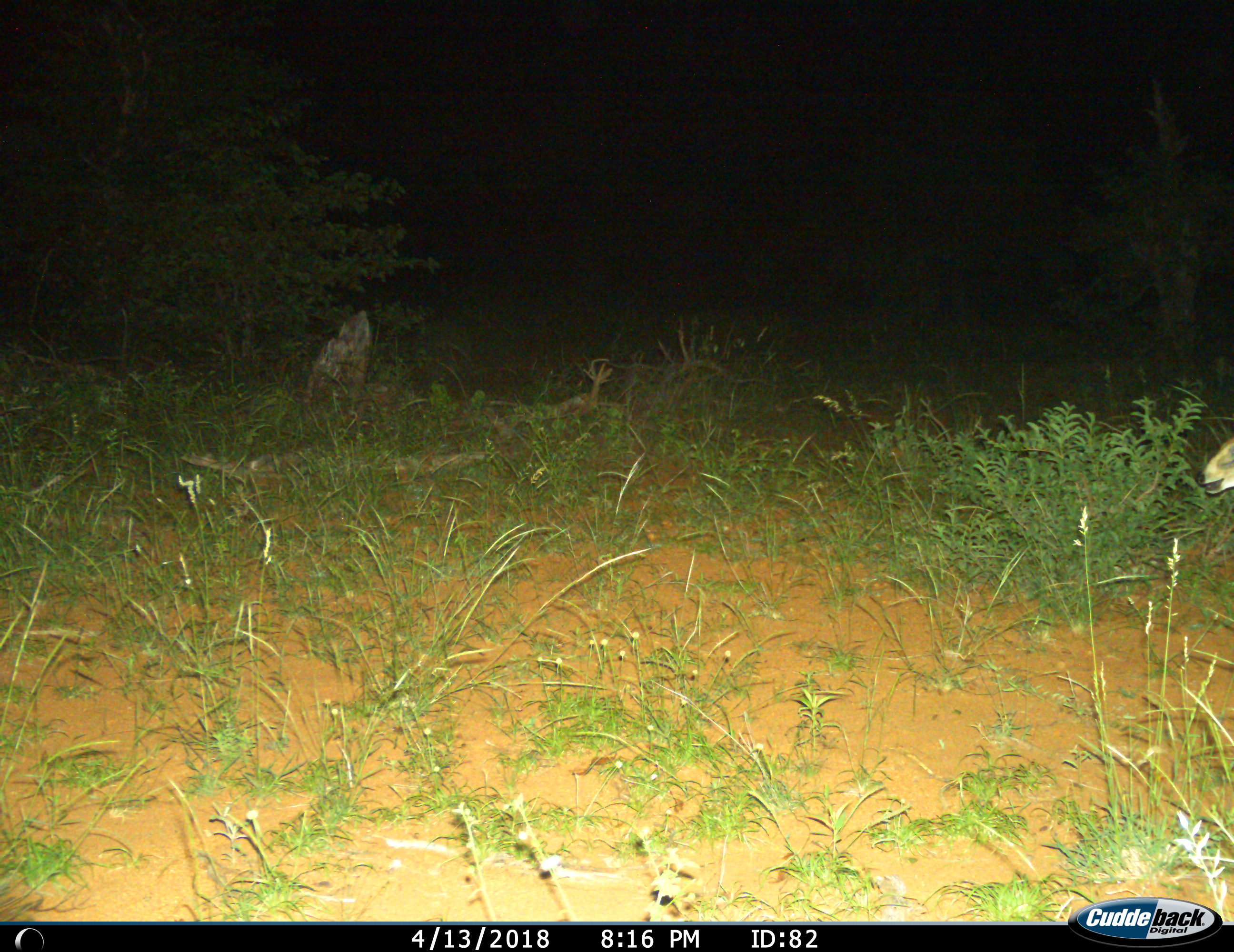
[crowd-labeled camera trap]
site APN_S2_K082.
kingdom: Animalia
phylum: Chordata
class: Mammalia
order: Artiodactyla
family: Bovidae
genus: Sylvicapra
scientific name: Sylvicapra grimmia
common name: common duiker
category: duikercommongrey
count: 1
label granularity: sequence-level